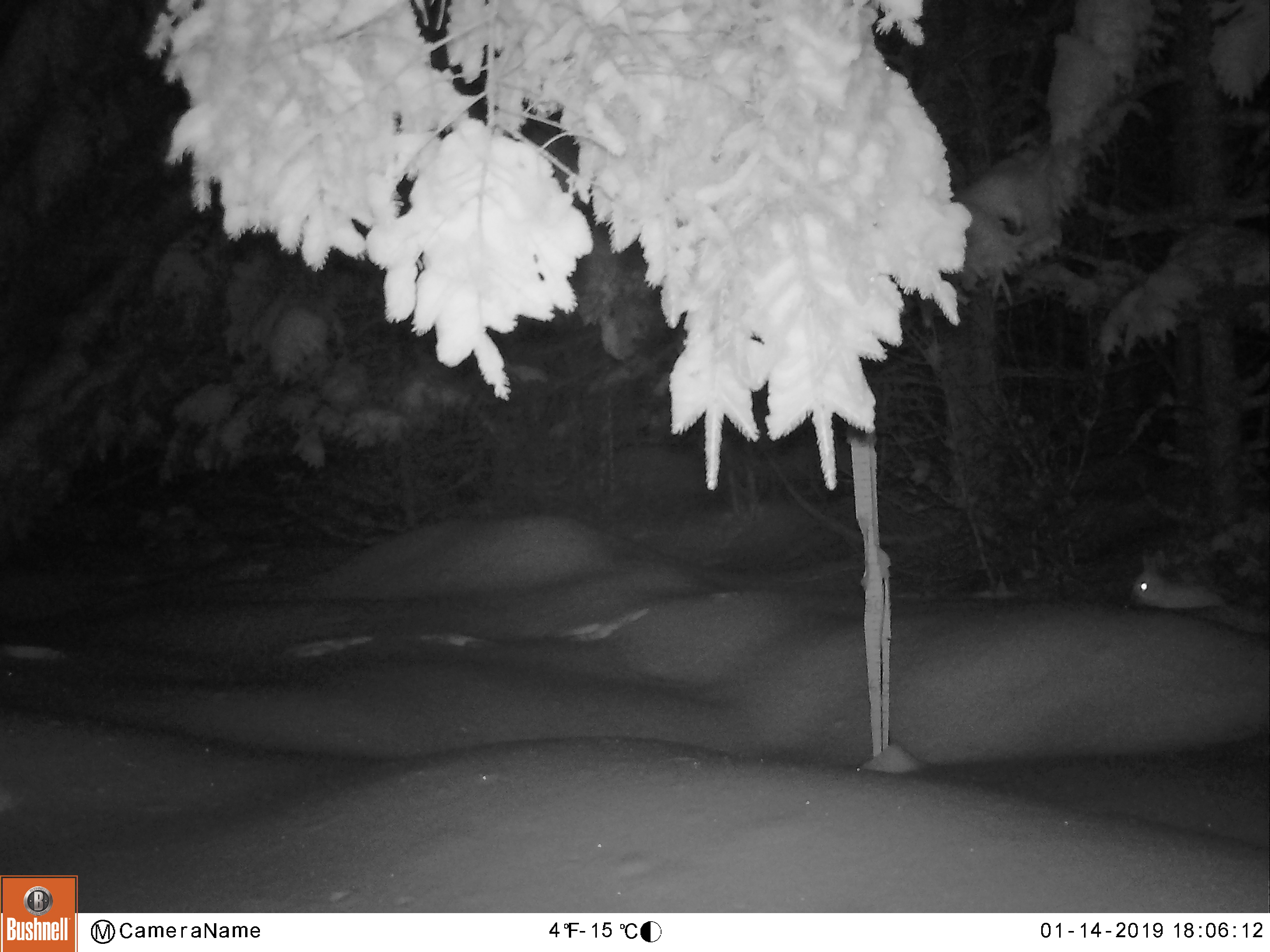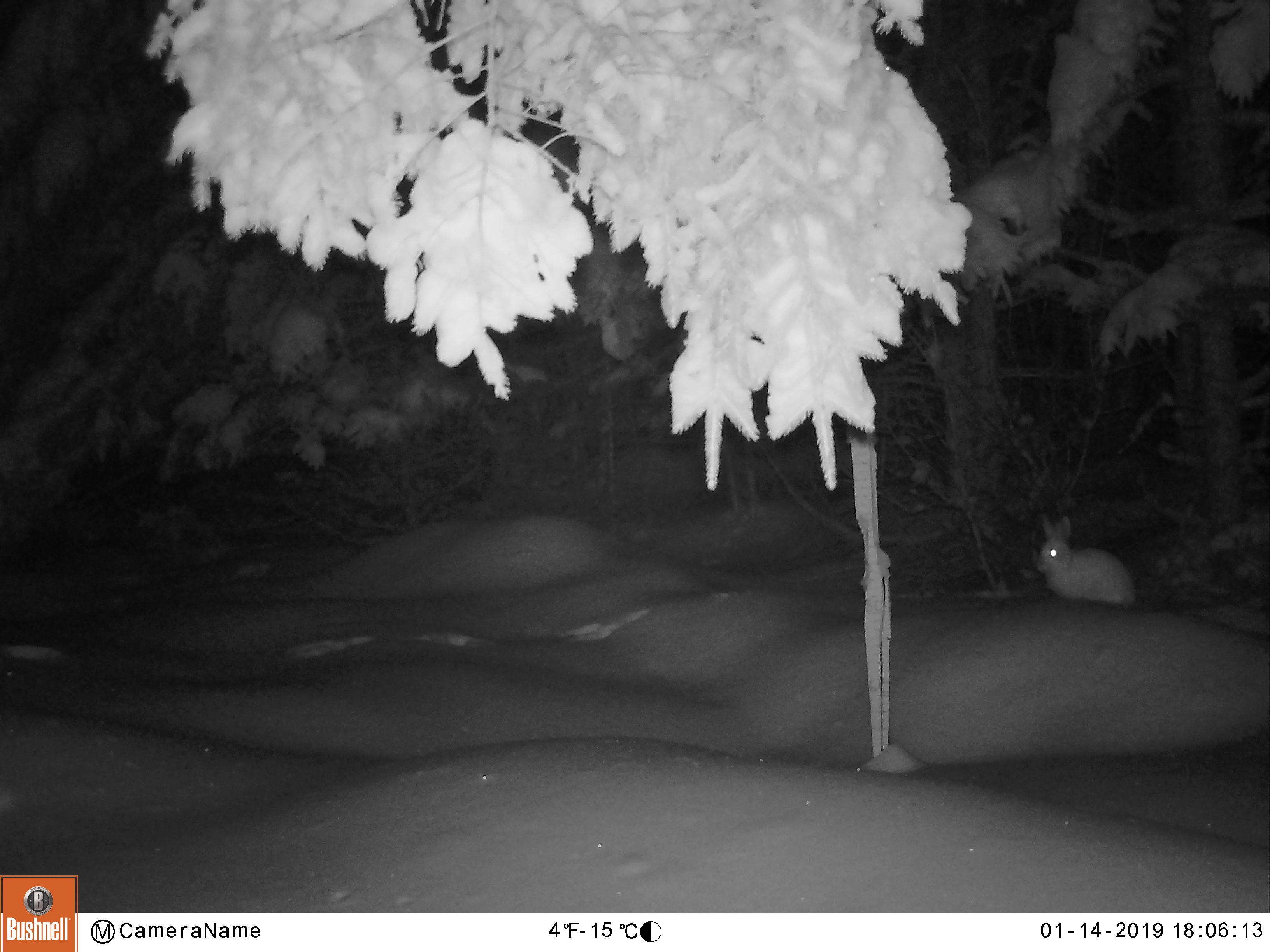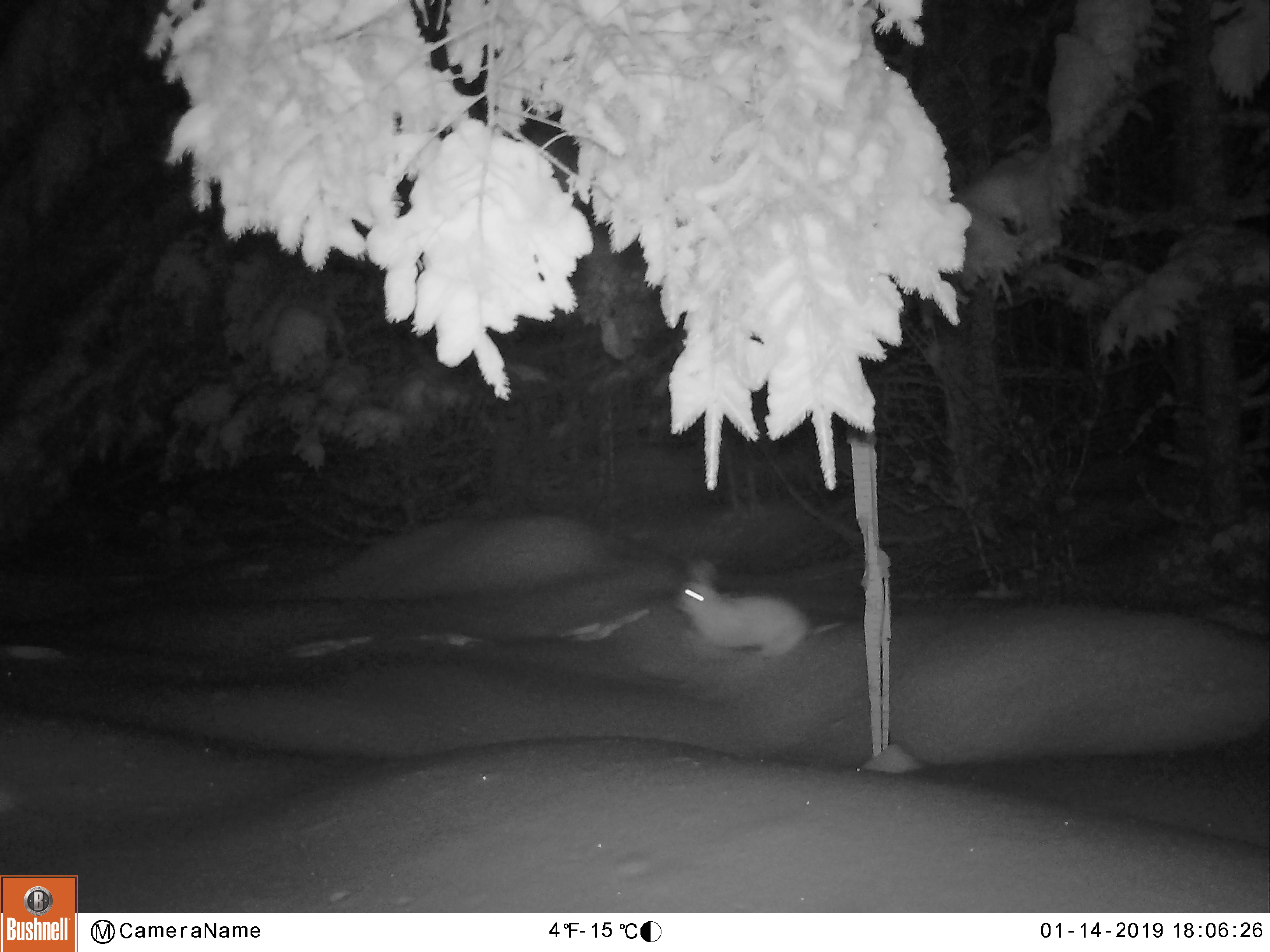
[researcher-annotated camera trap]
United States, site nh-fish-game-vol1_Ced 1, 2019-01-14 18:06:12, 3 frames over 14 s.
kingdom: Animalia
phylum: Chordata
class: Mammalia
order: Lagomorpha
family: Leporidae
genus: Lepus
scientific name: Lepus americanus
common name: snowshoe hare